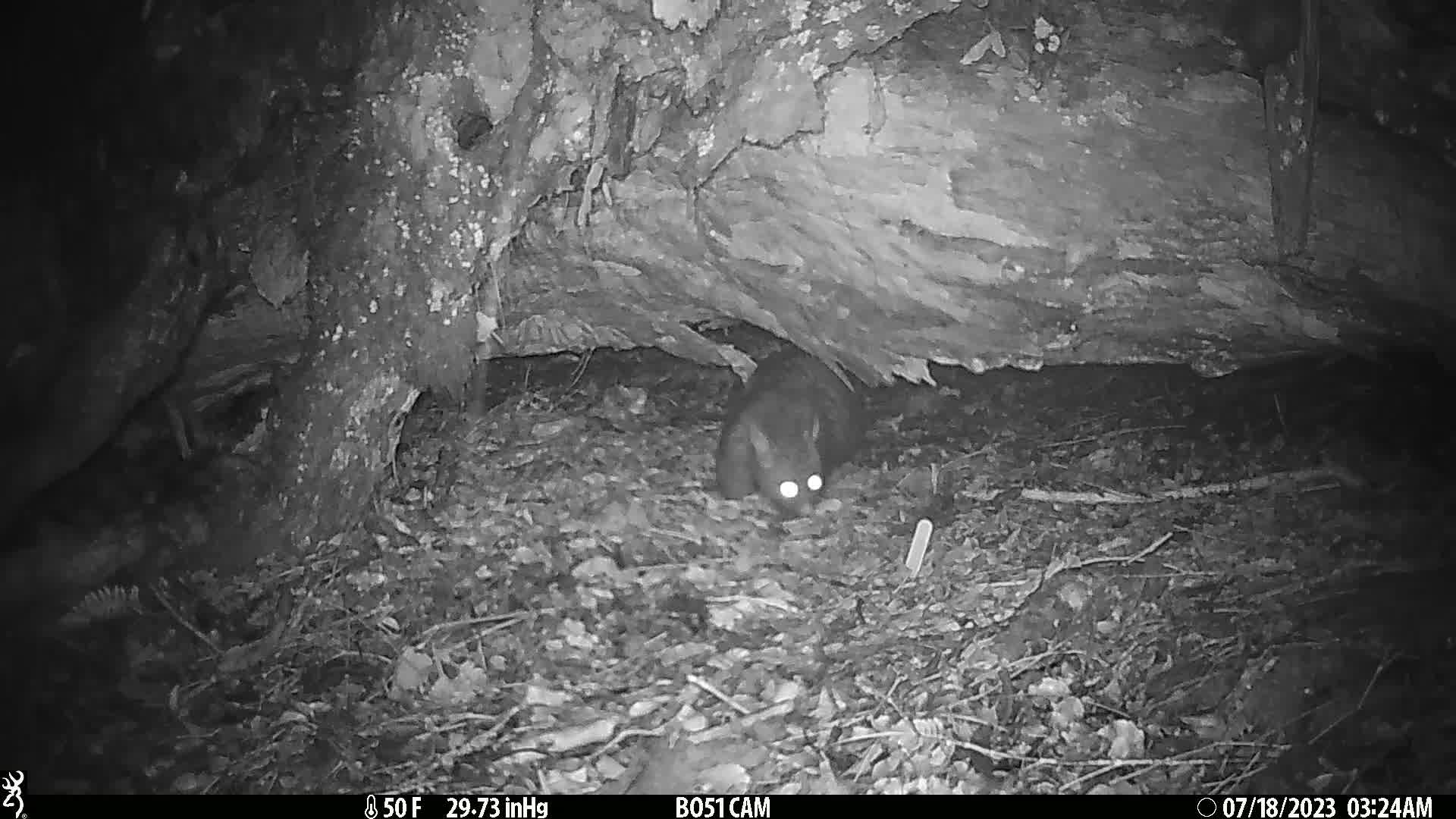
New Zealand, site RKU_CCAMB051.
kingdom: Animalia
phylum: Chordata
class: Mammalia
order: Diprotodontia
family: Phalangeridae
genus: Trichosurus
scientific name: Trichosurus vulpecula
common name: common brushtail possum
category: possum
Possum (common brushtail possum) (Trichosurus vulpecula).